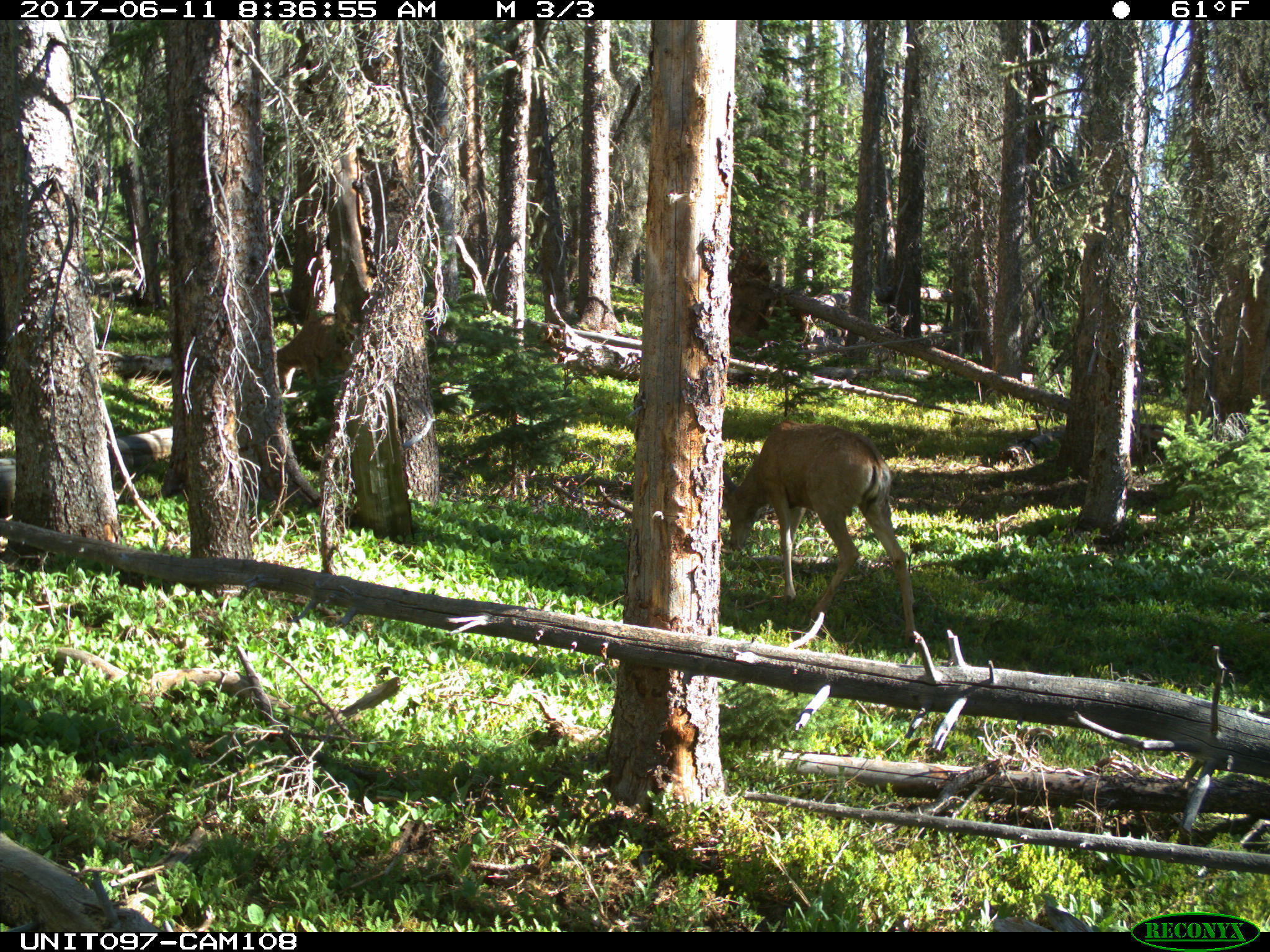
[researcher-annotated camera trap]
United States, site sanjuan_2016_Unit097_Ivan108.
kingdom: Animalia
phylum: Chordata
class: Mammalia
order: Artiodactyla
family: Cervidae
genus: Odocoileus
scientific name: Odocoileus hemionus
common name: mule deer